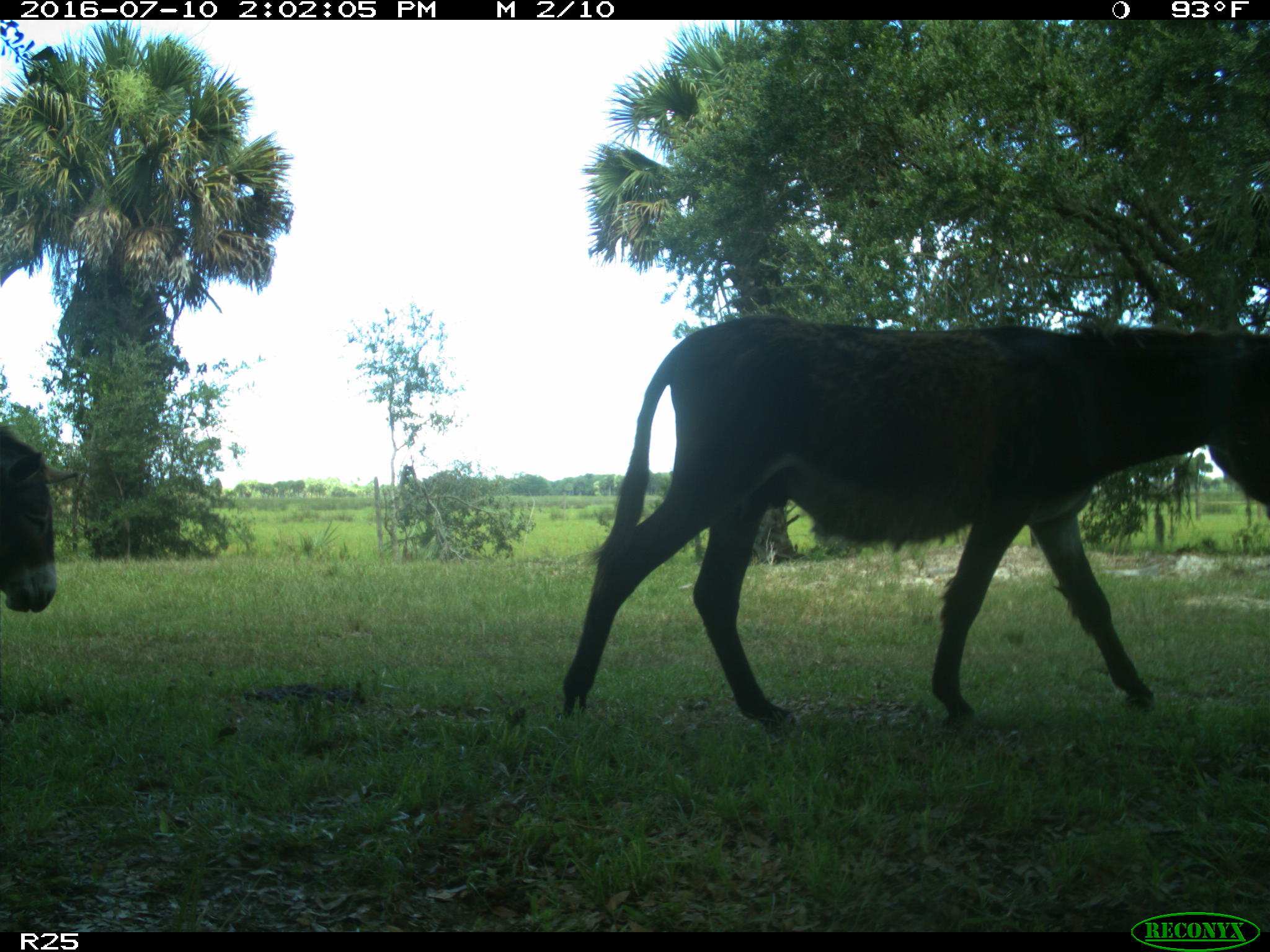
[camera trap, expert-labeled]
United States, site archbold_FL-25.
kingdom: Animalia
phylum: Chordata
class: Mammalia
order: Perissodactyla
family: Equidae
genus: Equus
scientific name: Equus africanus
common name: african wild ass